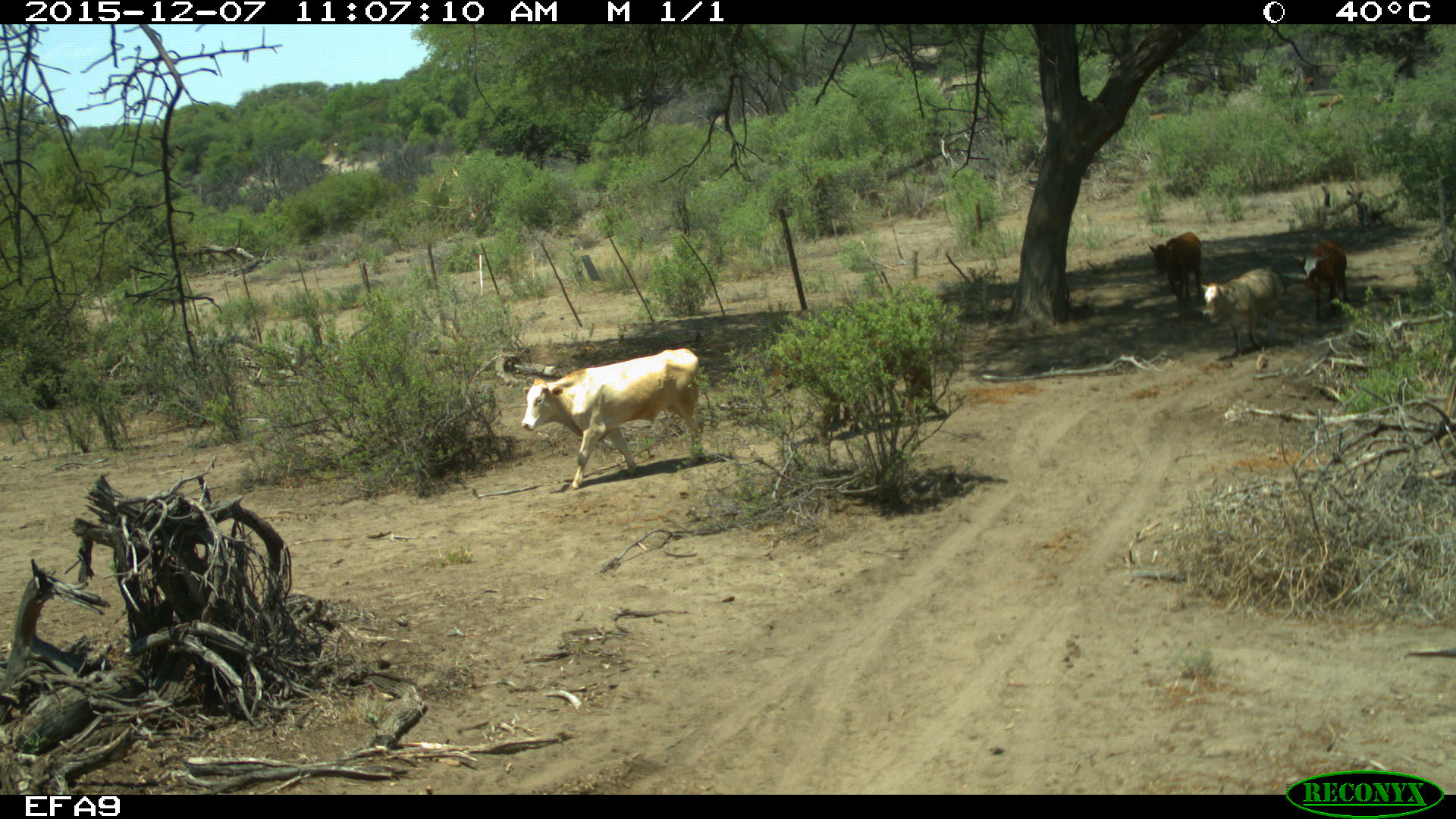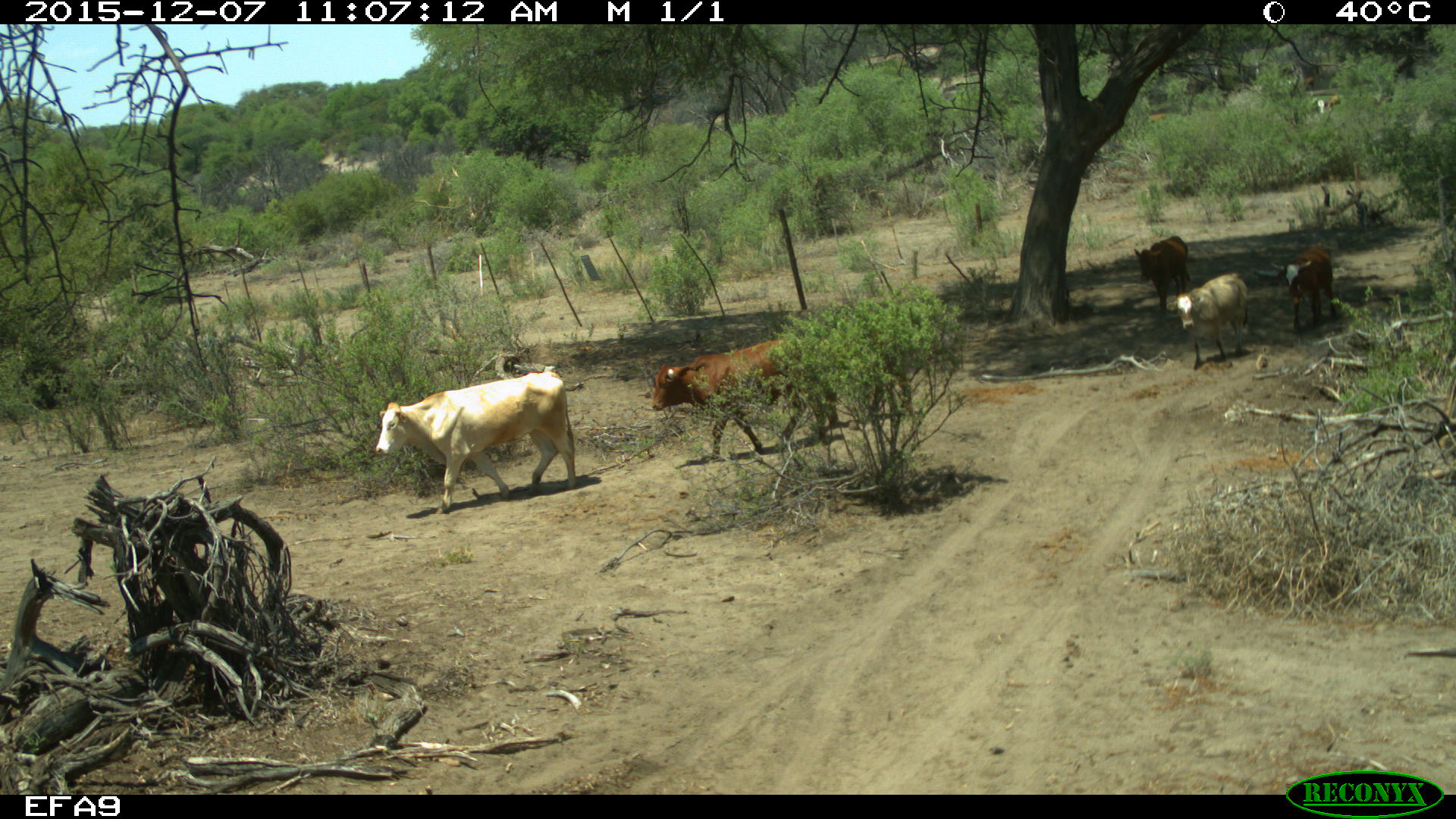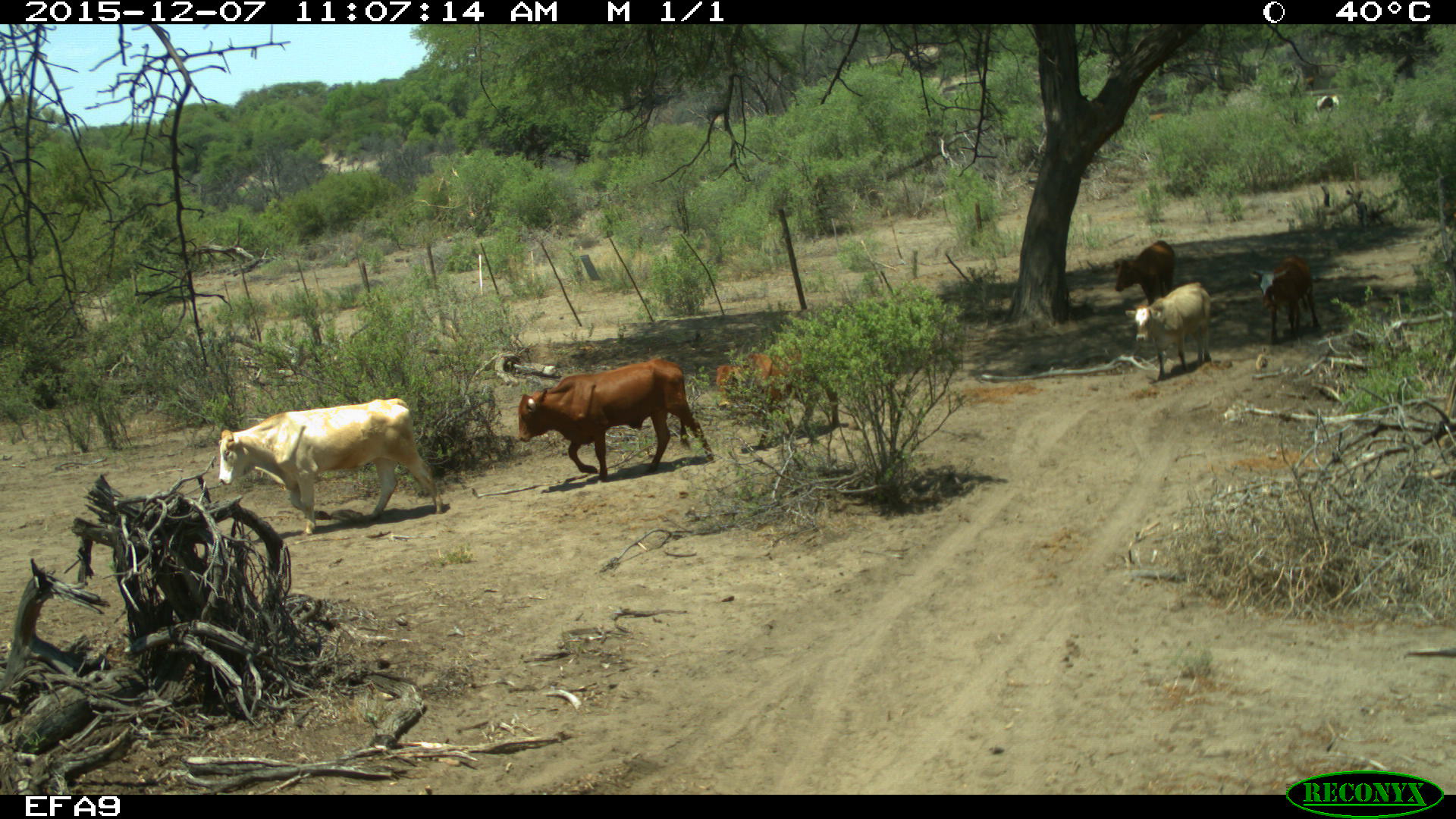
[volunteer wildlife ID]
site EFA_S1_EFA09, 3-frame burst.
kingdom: Animalia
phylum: Chordata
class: Mammalia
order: Artiodactyla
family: Bovidae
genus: Bos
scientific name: Bos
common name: cattle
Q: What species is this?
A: Cattle (Bos).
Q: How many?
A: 6.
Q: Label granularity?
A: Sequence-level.